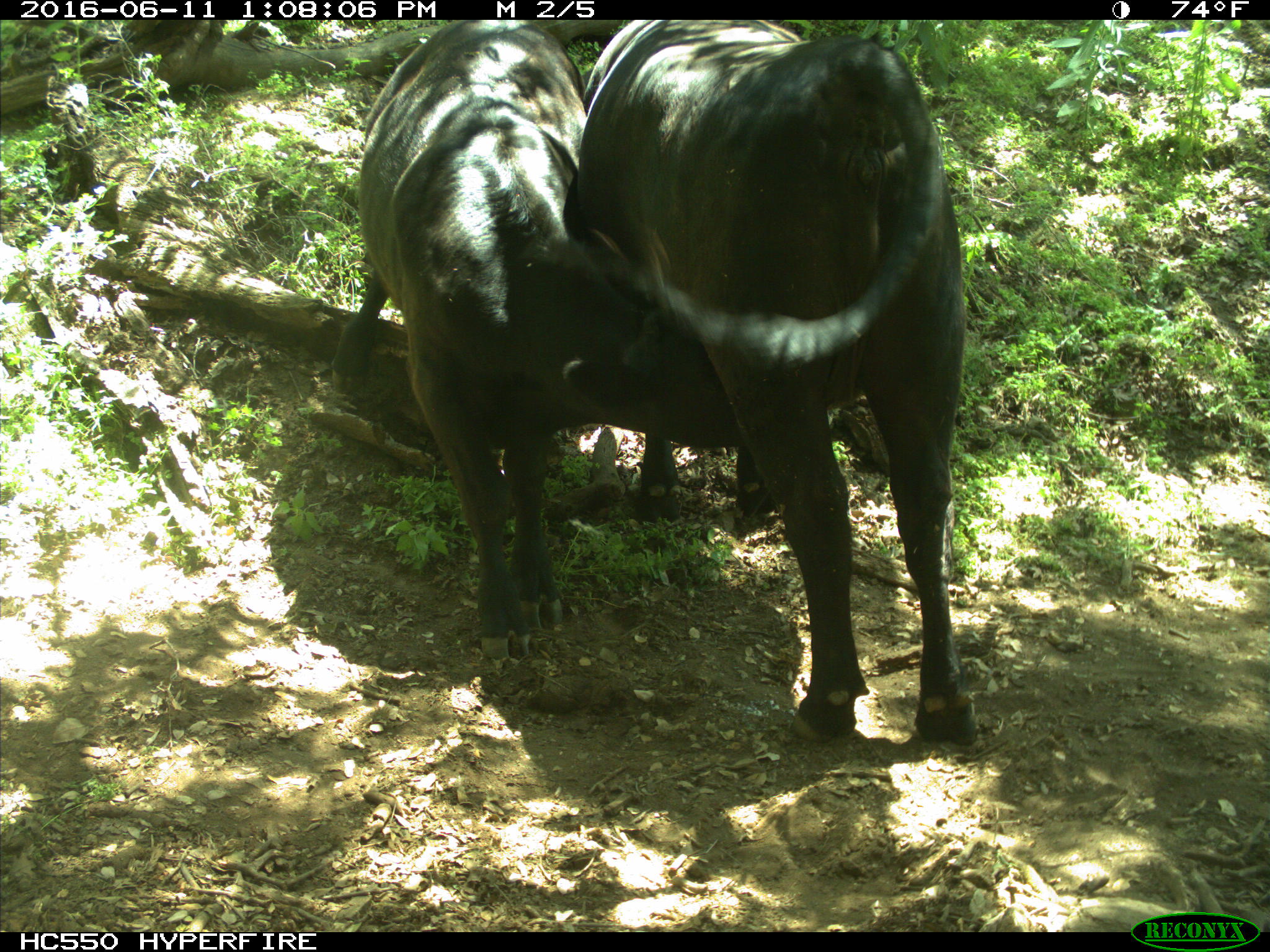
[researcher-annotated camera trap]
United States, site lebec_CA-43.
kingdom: Animalia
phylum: Chordata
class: Mammalia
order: Artiodactyla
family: Bovidae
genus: Bos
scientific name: Bos taurus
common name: domestic cow